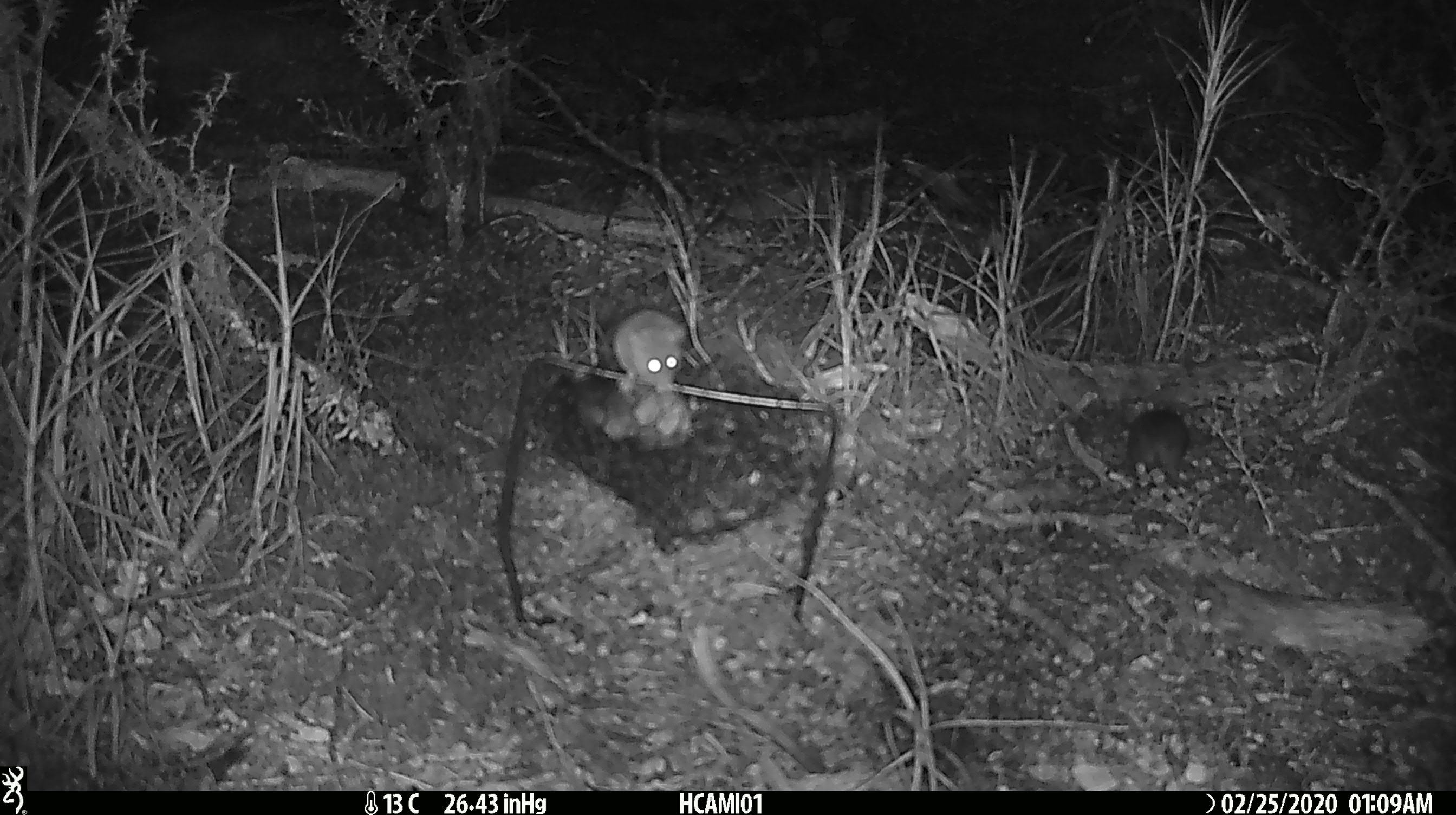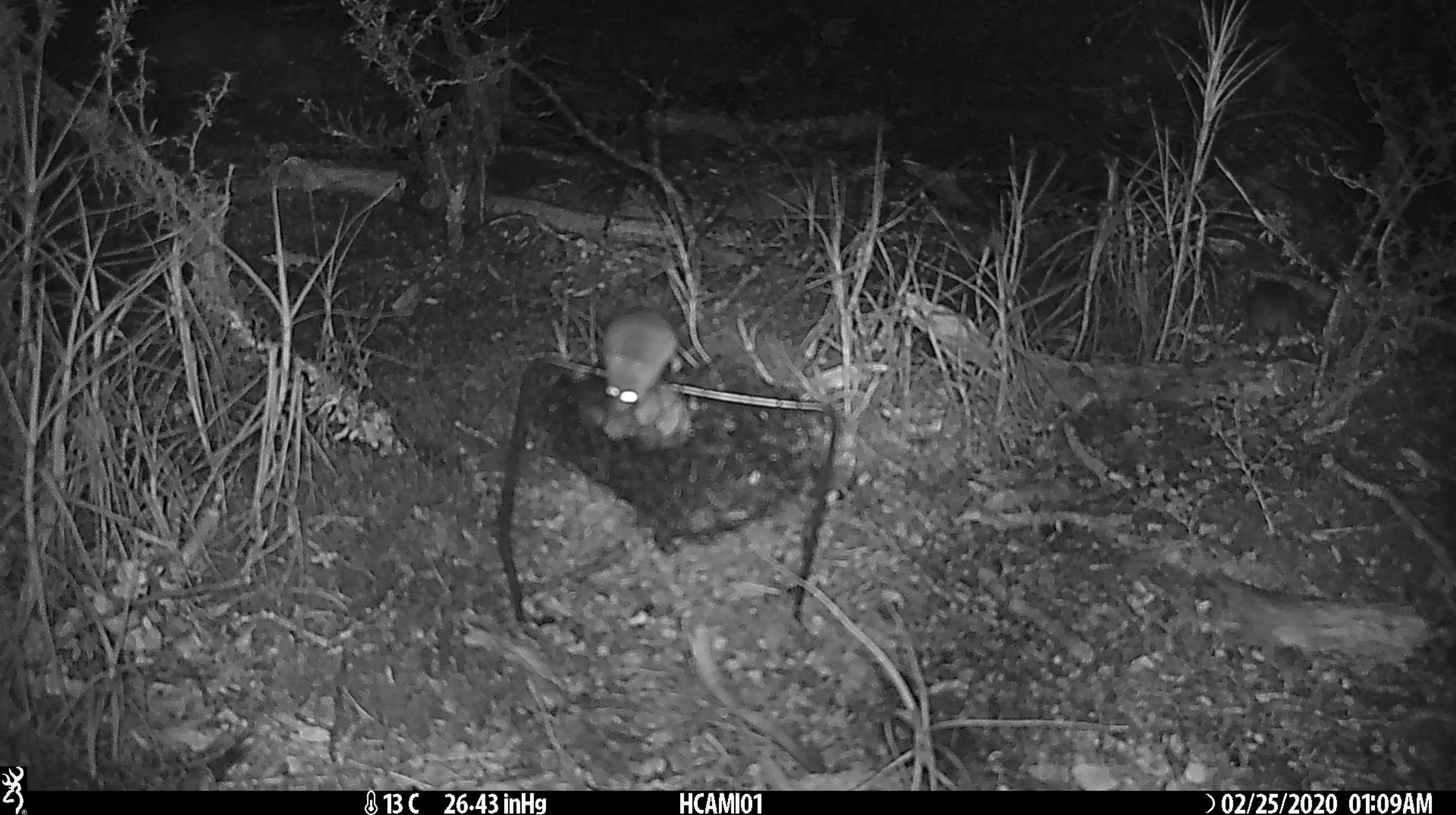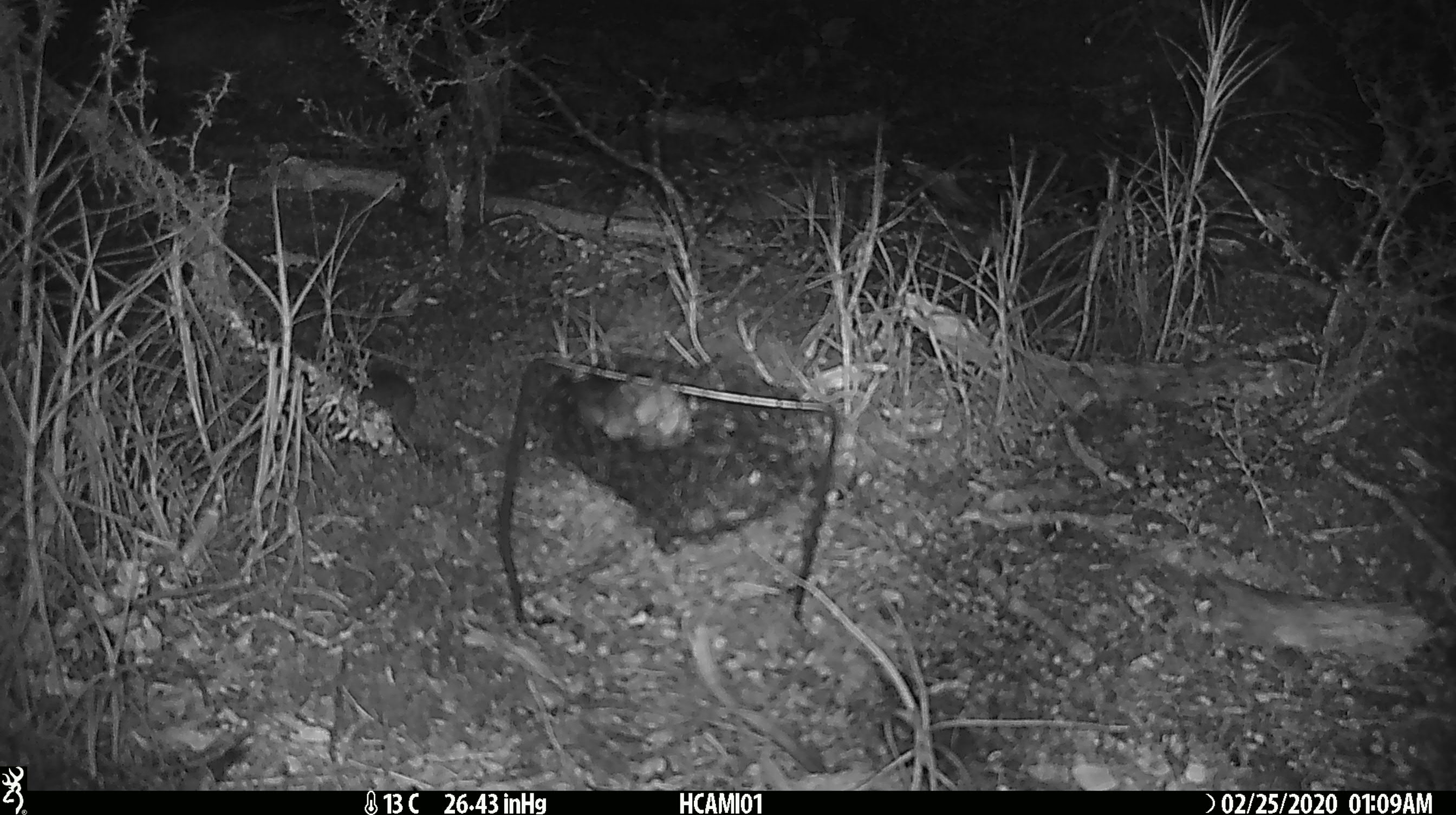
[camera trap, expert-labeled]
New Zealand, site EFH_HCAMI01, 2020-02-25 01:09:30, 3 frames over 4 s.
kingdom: Animalia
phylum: Chordata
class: Mammalia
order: Rodentia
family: Muridae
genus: Mus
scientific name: Mus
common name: mouse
Mouse (Mus).